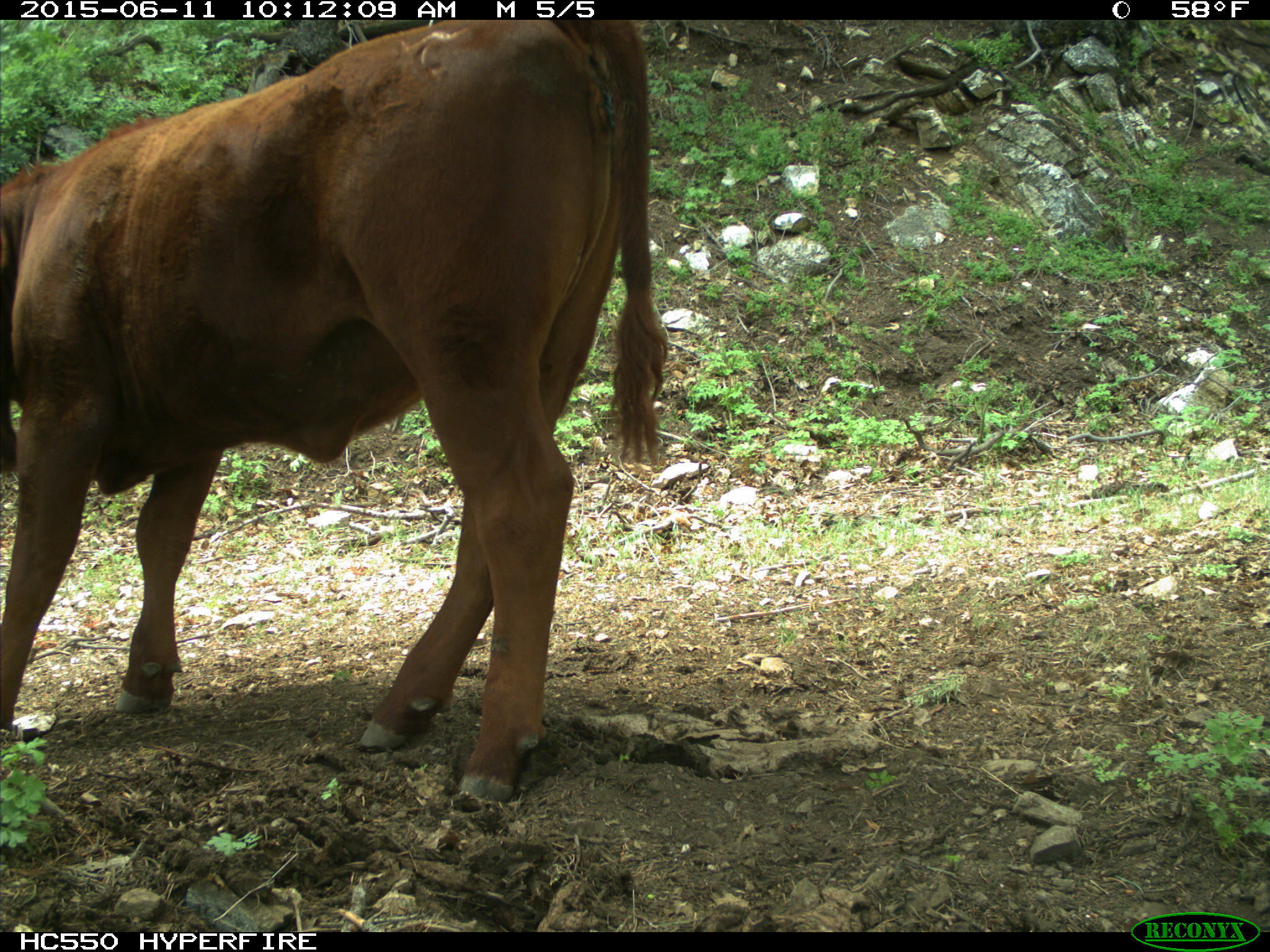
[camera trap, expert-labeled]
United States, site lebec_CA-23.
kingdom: Animalia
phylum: Chordata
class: Mammalia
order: Artiodactyla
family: Bovidae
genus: Bos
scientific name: Bos taurus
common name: domestic cow